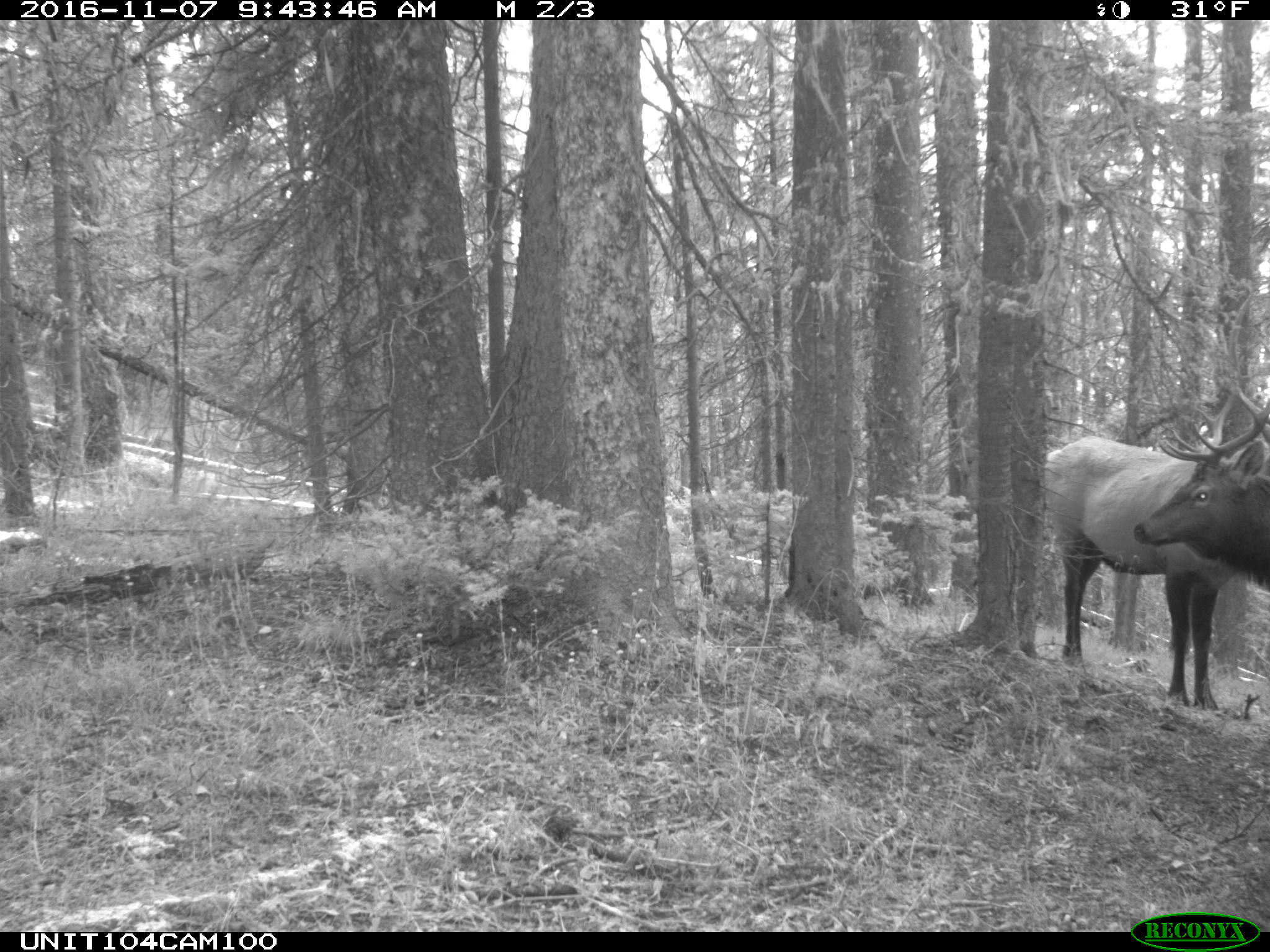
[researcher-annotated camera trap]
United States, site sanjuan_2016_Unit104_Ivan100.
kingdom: Animalia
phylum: Chordata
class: Mammalia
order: Artiodactyla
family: Cervidae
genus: Cervus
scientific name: Cervus elaphus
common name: red deer